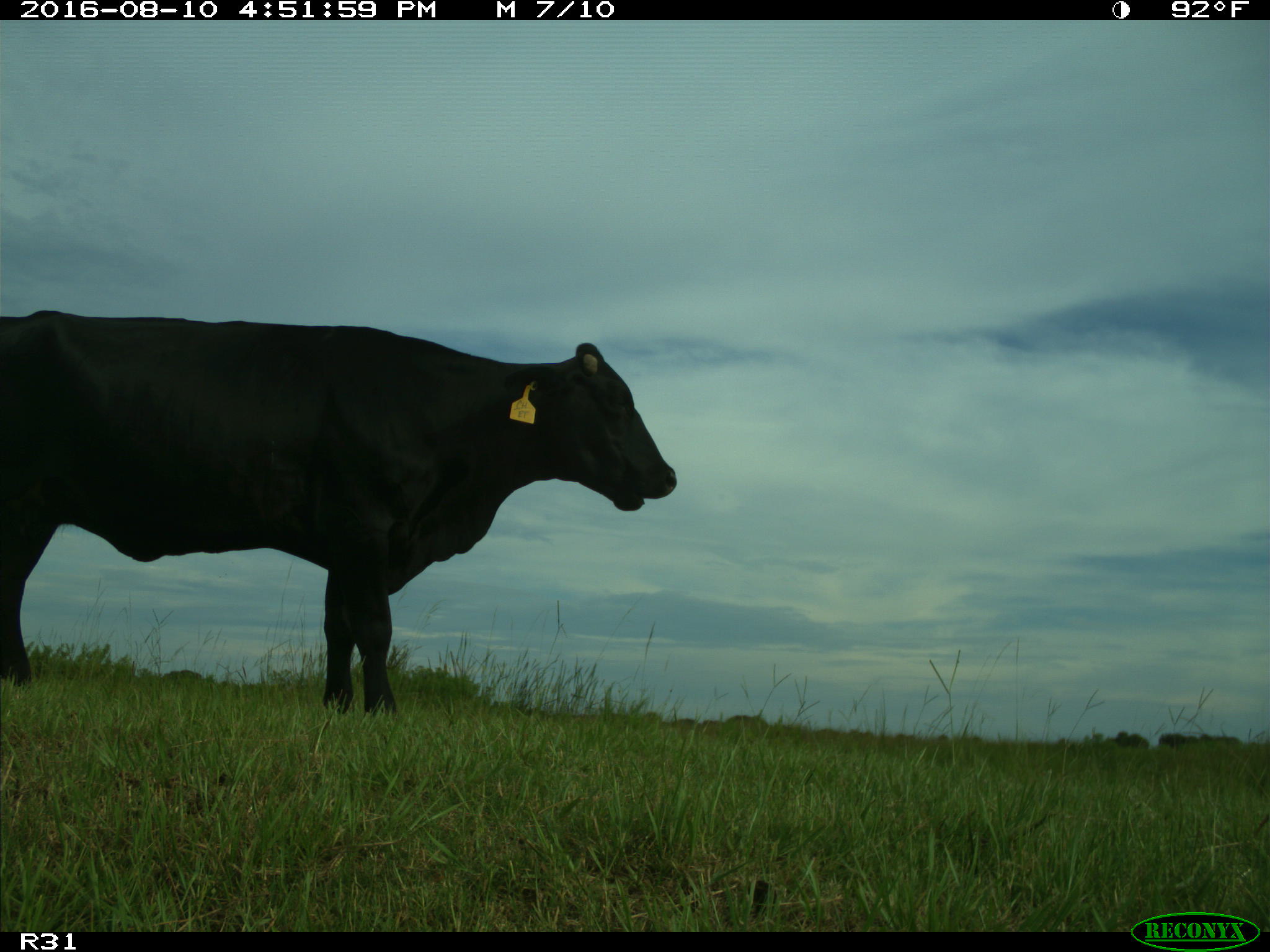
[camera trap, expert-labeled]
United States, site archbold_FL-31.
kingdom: Animalia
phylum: Chordata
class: Mammalia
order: Artiodactyla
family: Bovidae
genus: Bos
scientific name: Bos taurus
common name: domestic cow